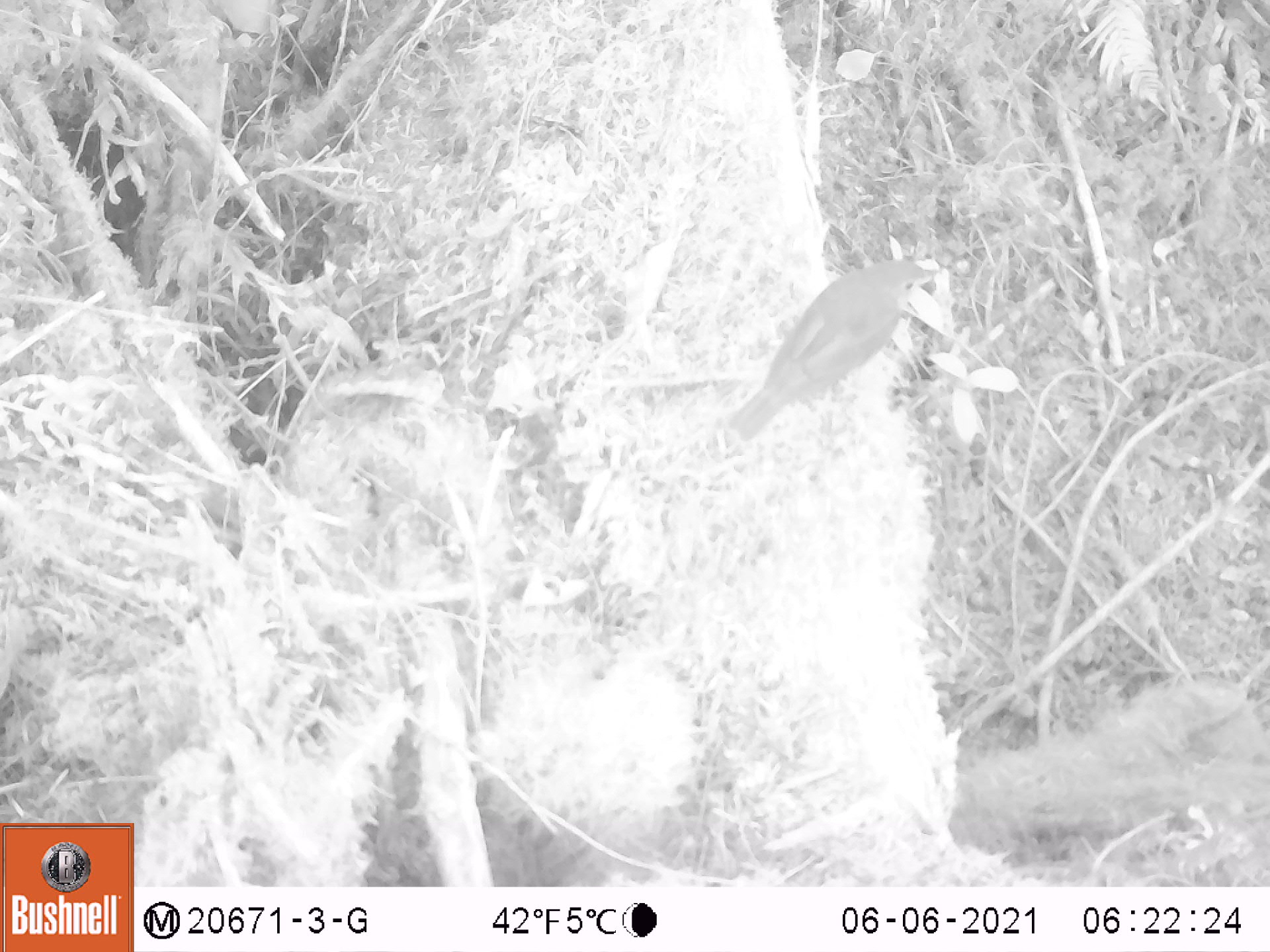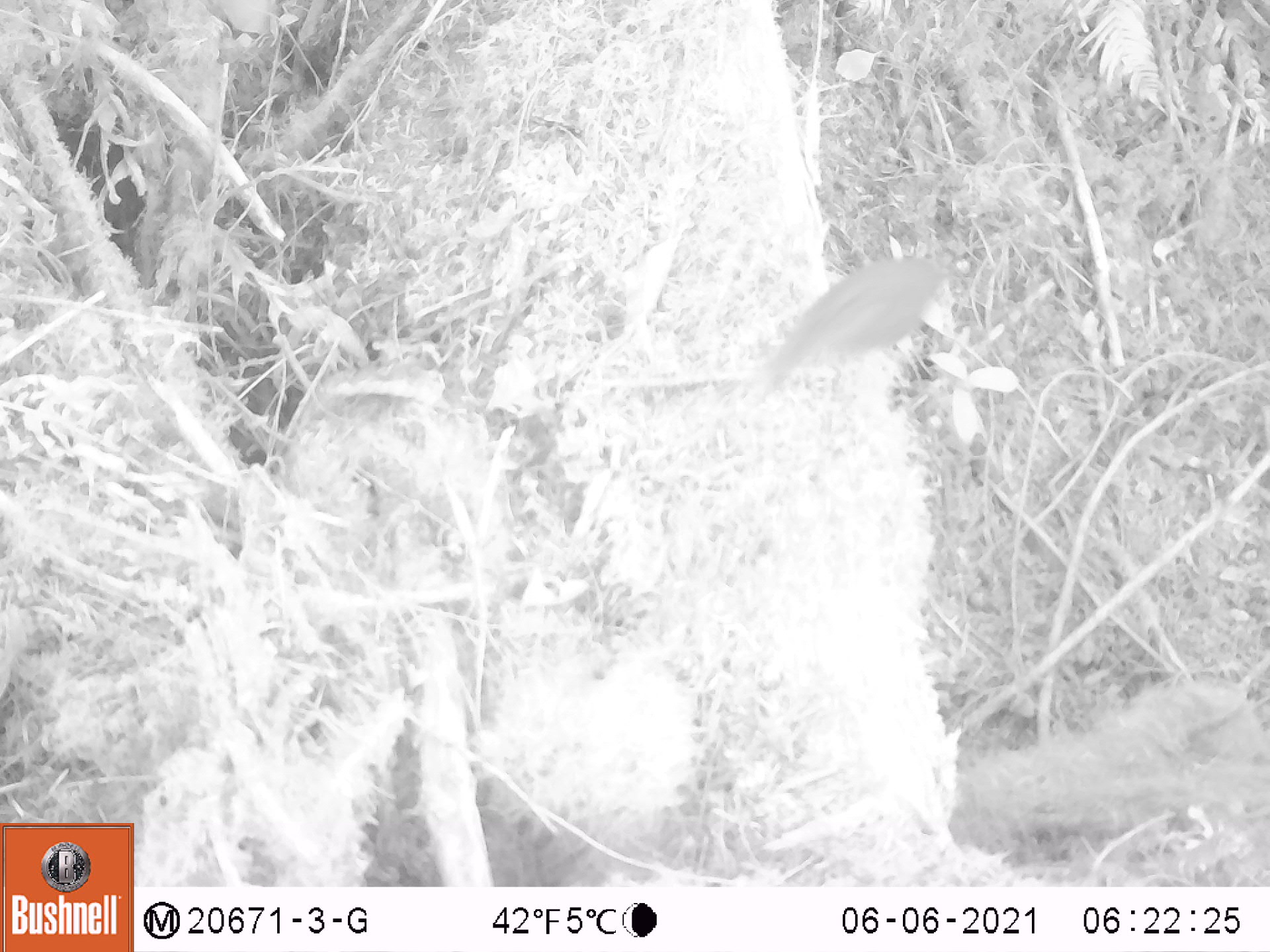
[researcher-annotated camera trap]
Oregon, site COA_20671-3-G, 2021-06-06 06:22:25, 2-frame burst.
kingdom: Animalia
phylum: Chordata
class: Aves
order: Passeriformes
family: Turdidae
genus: Catharus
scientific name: Catharus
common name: brown thrushes and nightingale-thrushes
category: catharus species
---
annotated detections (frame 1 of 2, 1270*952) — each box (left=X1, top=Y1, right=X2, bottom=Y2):
catharus species: (left=706, top=238, right=958, bottom=469)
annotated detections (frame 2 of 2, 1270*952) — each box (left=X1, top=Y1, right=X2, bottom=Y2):
catharus species: (left=732, top=227, right=989, bottom=420)